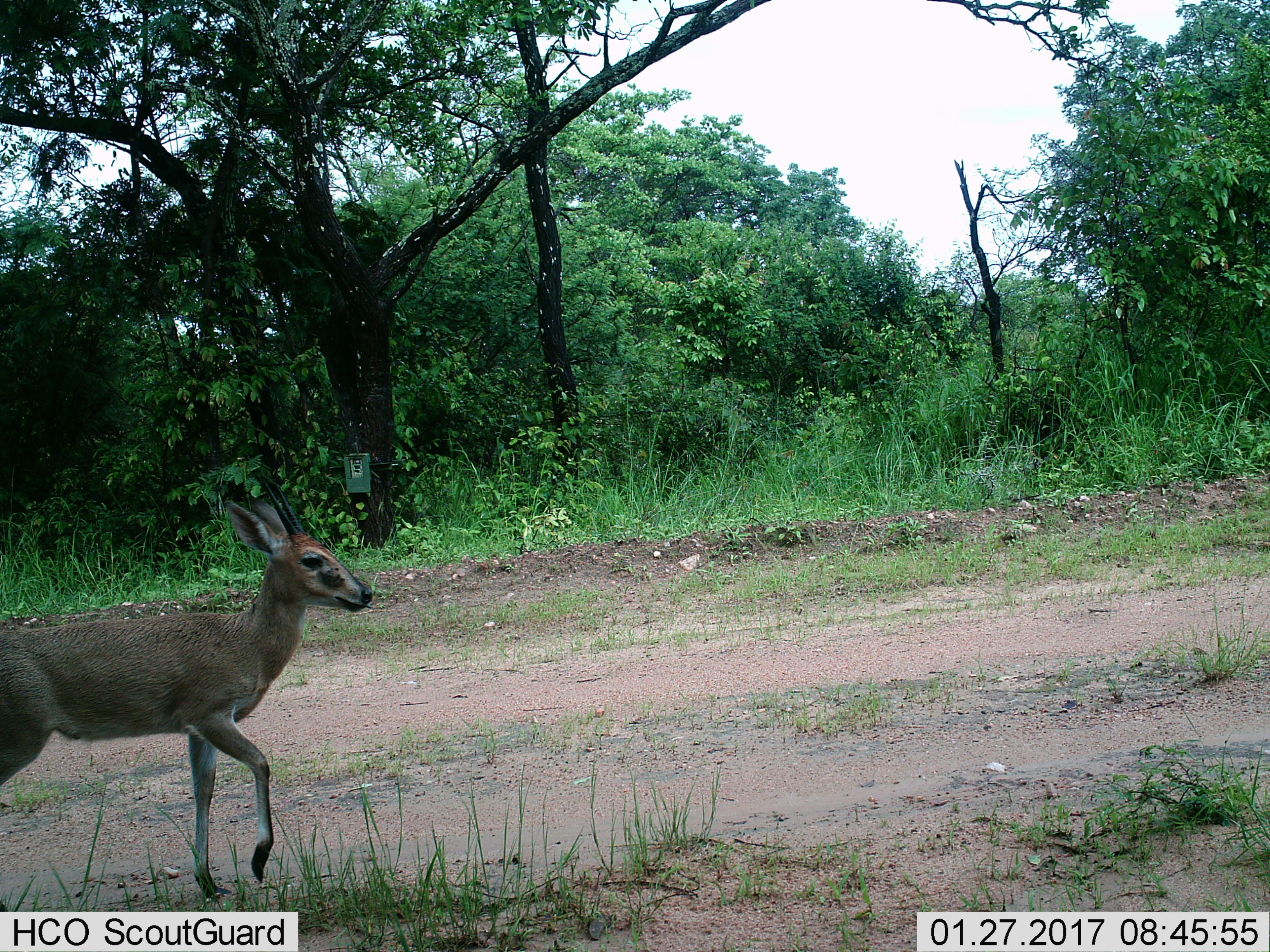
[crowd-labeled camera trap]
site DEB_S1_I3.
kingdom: Animalia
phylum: Chordata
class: Mammalia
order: Artiodactyla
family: Bovidae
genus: Sylvicapra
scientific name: Sylvicapra grimmia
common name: common duiker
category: duikercommongrey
Duikercommongrey (common duiker) (Sylvicapra grimmia), count 1. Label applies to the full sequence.